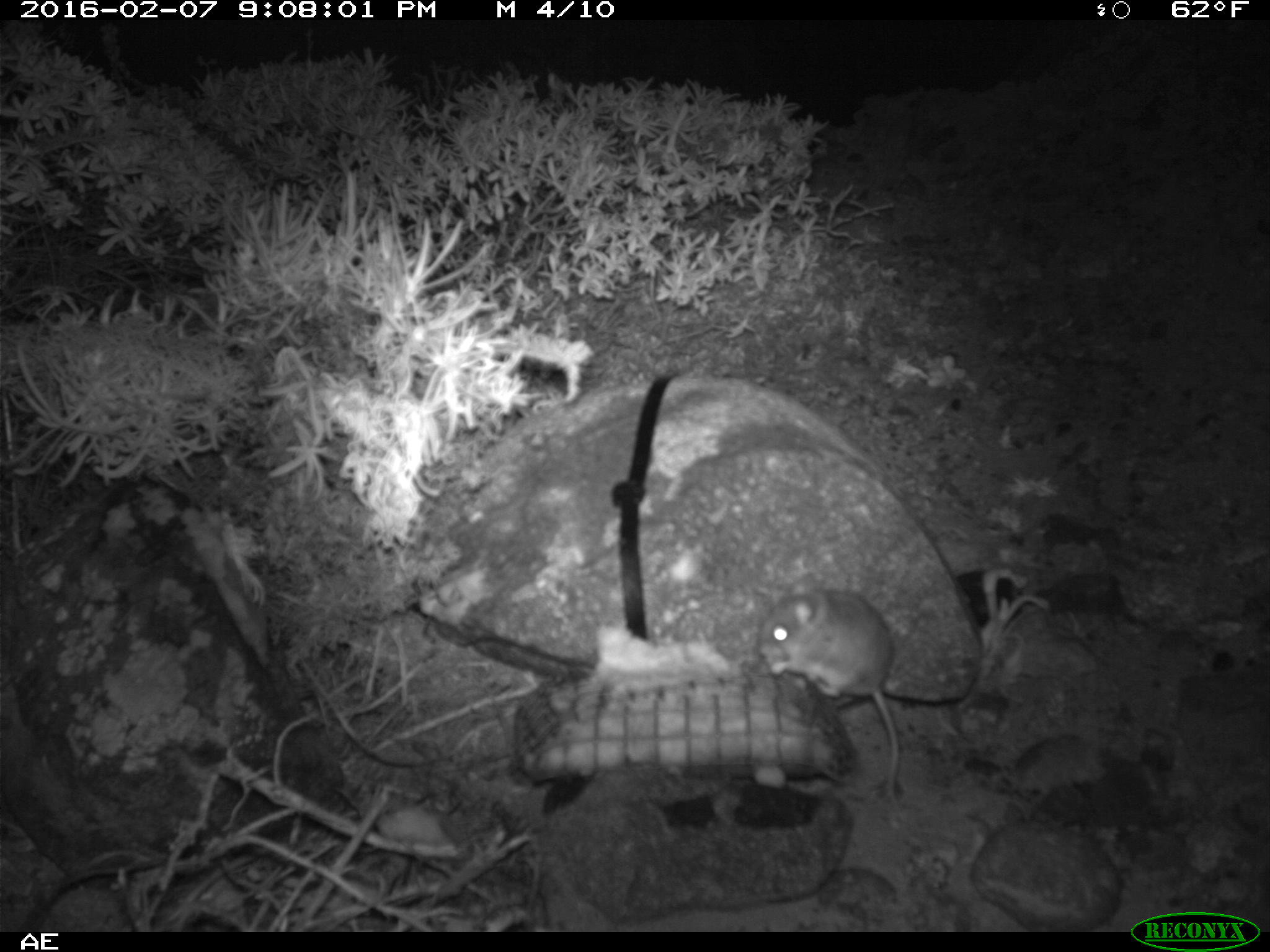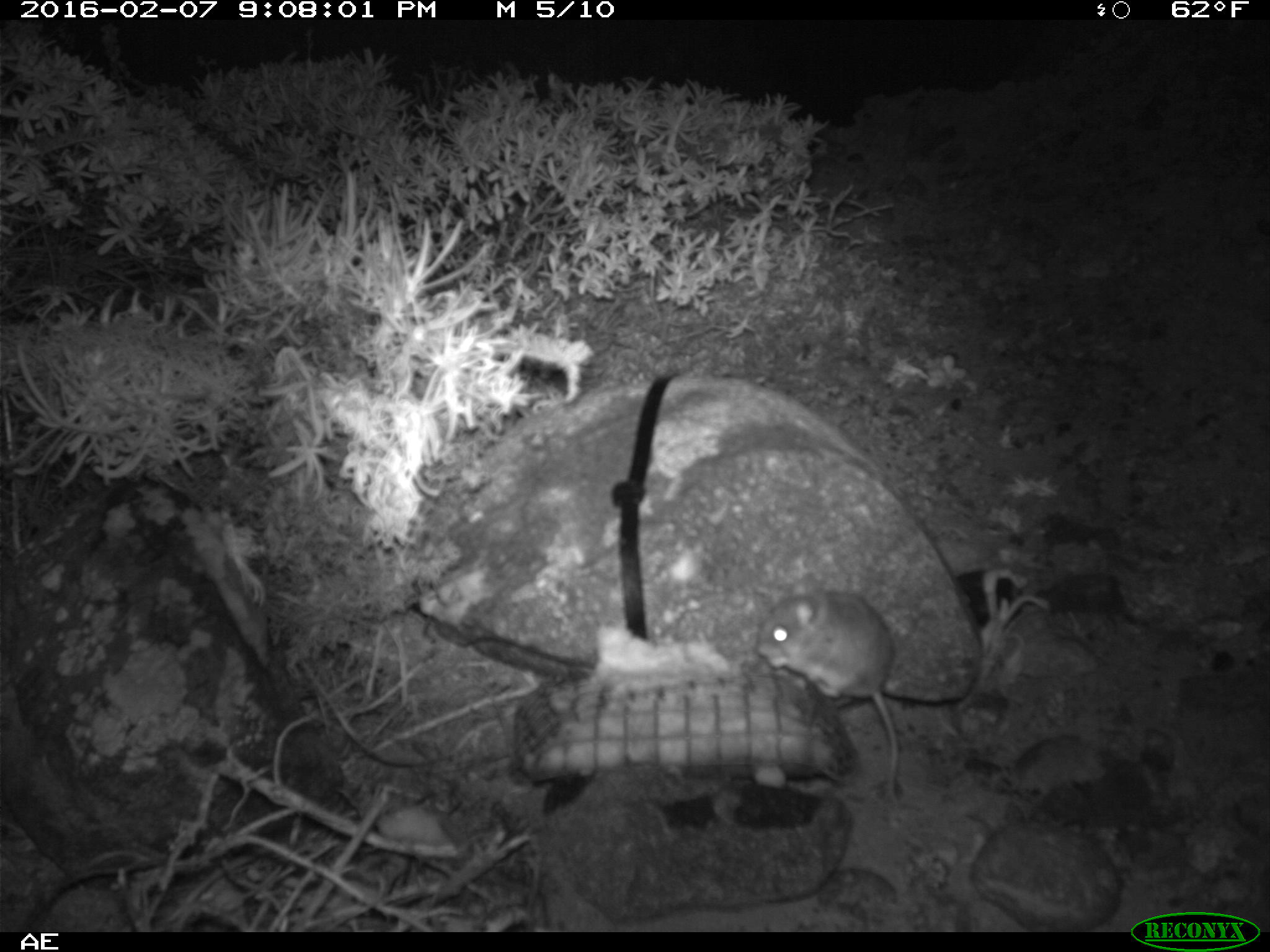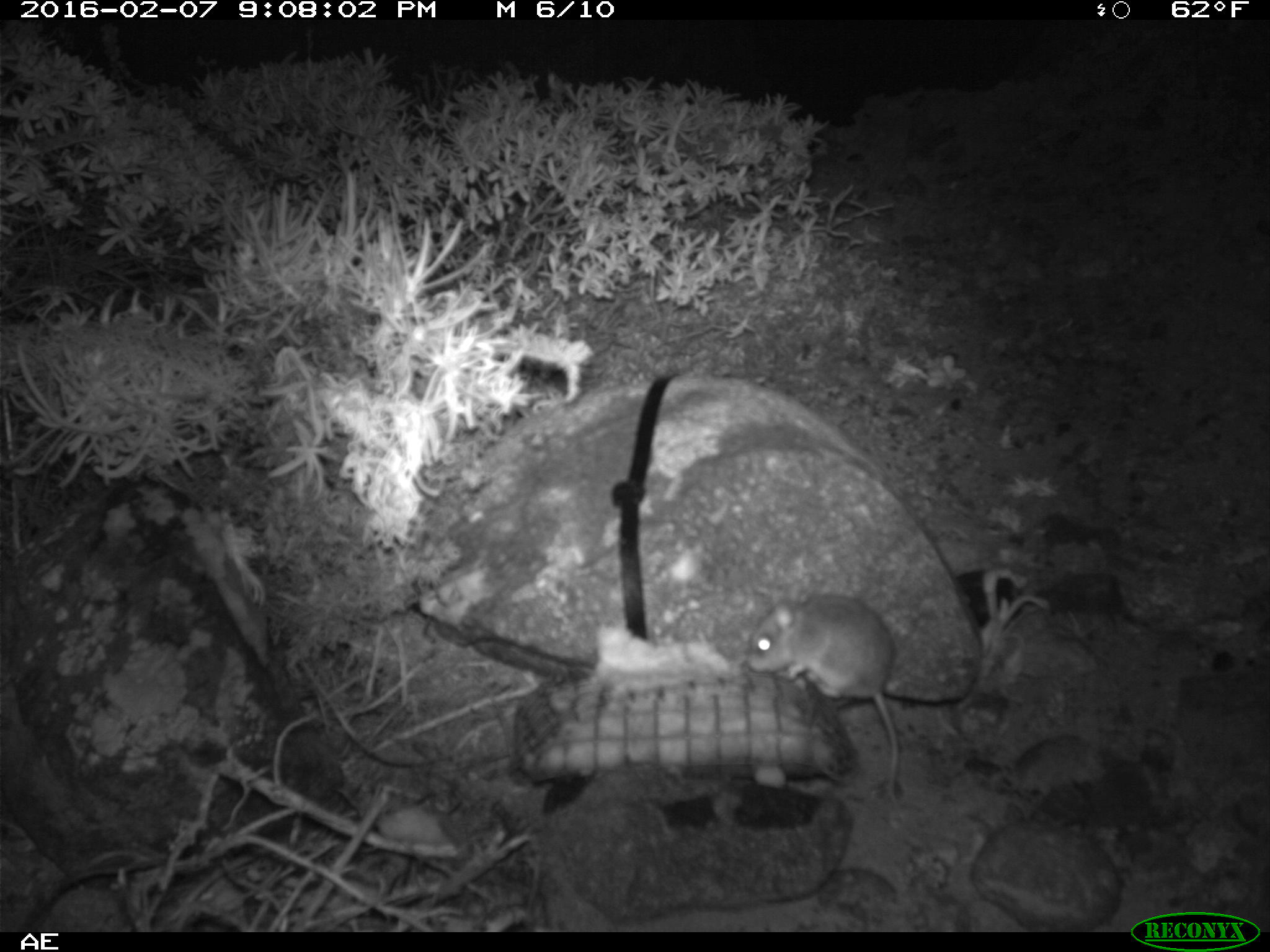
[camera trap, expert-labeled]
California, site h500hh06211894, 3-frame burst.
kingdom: Animalia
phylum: Chordata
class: Mammalia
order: Rodentia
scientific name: Rodentia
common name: rodent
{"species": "rodent (Rodentia)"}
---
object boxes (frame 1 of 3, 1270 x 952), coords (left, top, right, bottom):
rodent: (761, 576, 900, 806)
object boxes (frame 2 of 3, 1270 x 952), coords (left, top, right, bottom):
rodent: (752, 586, 899, 803)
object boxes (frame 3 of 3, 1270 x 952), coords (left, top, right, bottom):
rodent: (748, 585, 901, 807)